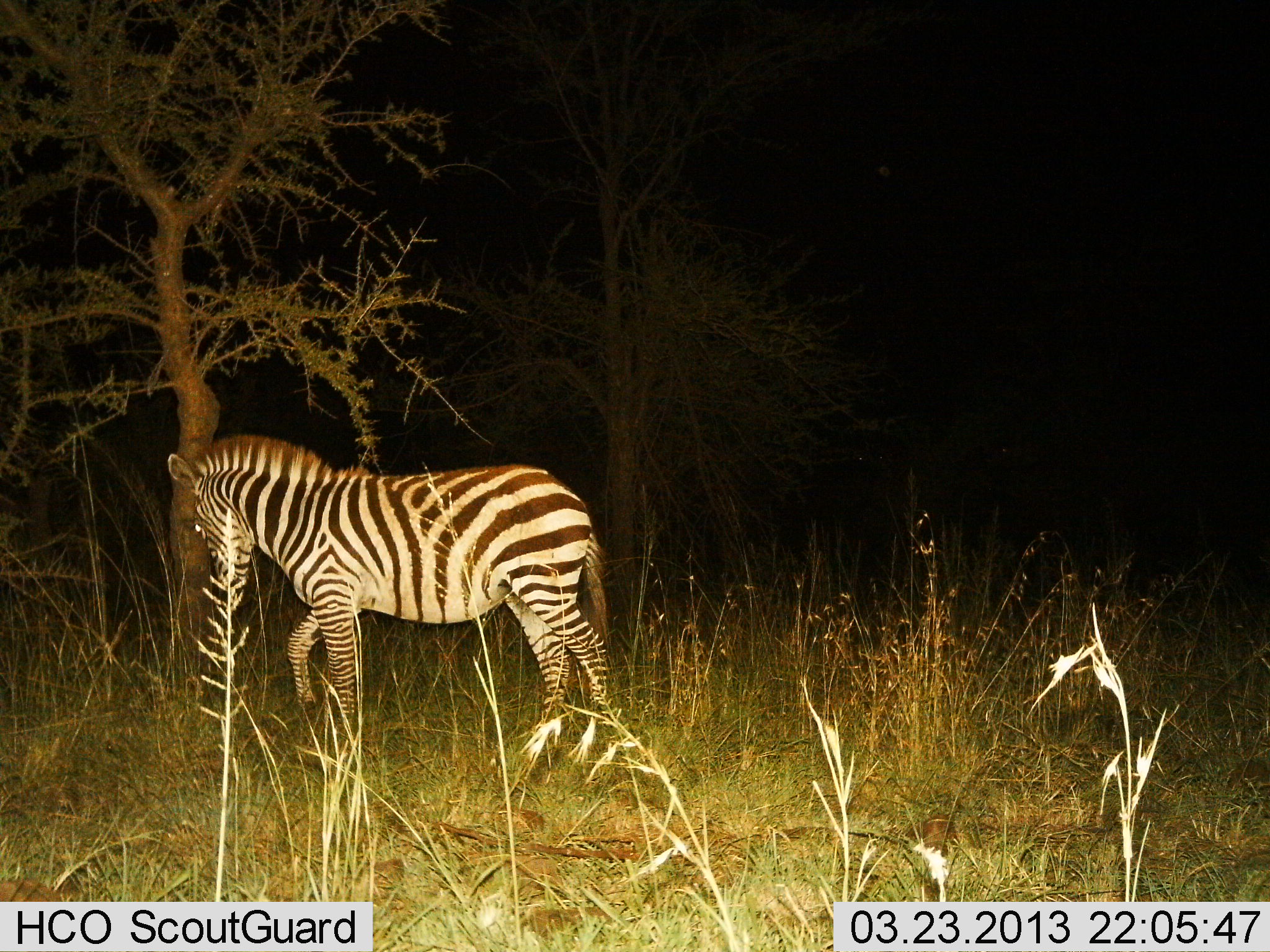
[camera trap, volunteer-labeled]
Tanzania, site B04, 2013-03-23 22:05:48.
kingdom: Animalia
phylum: Chordata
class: Mammalia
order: Perissodactyla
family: Equidae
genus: Equus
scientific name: Equus quagga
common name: plains zebra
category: zebra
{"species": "zebra (plains zebra) (Equus quagga)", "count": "1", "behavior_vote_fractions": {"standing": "20%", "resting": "0%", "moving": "89%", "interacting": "0%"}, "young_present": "2%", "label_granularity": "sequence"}